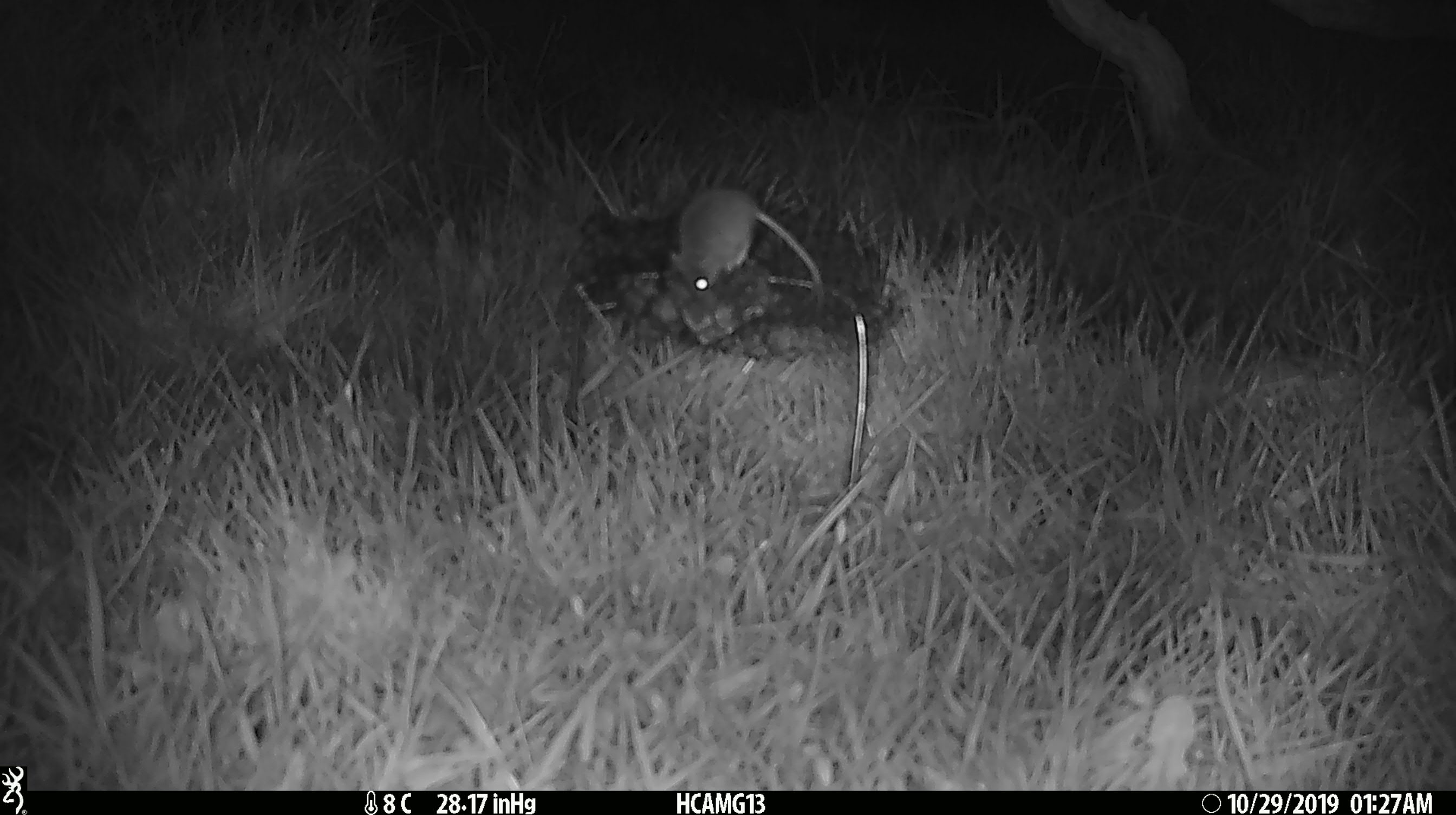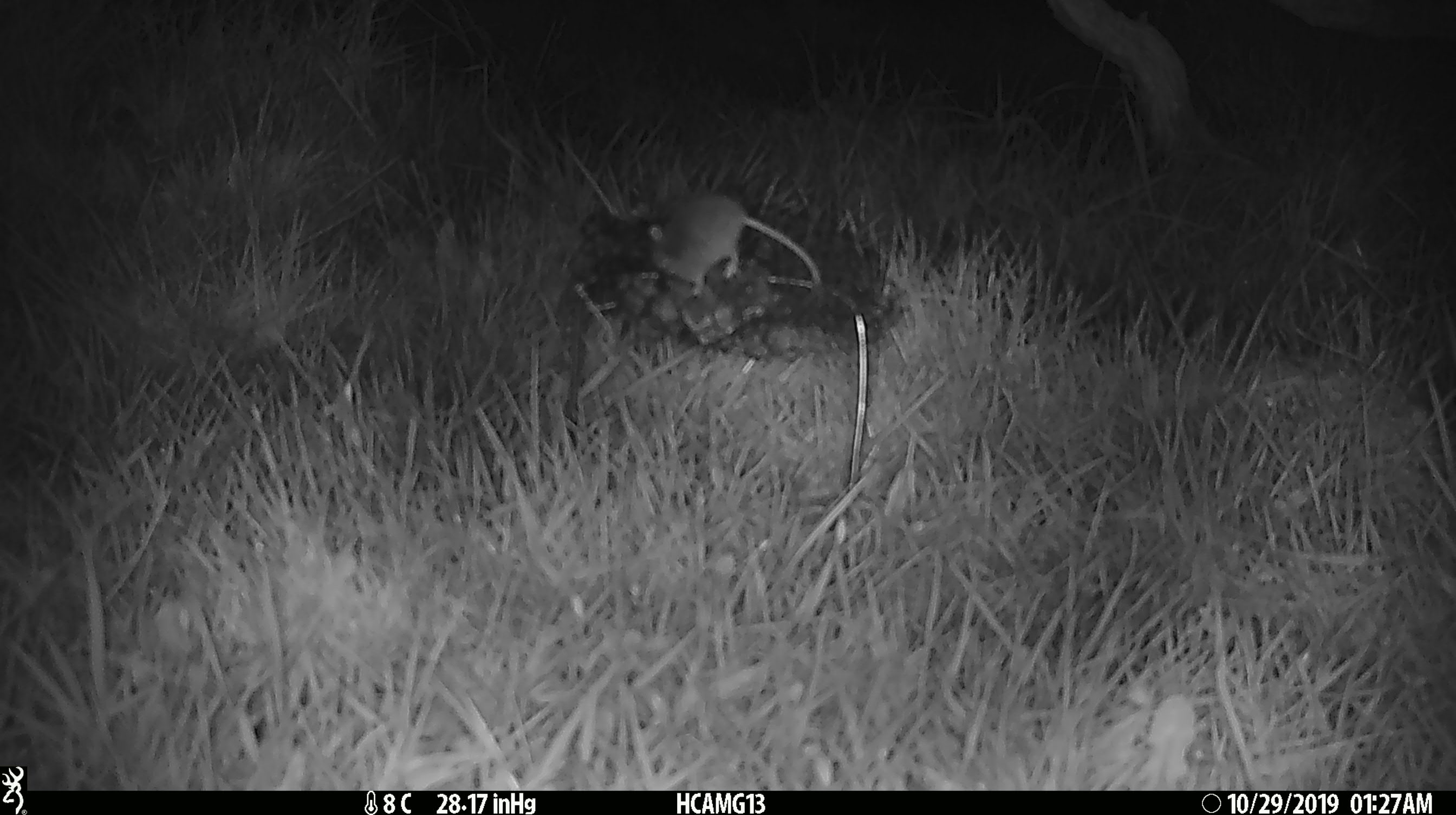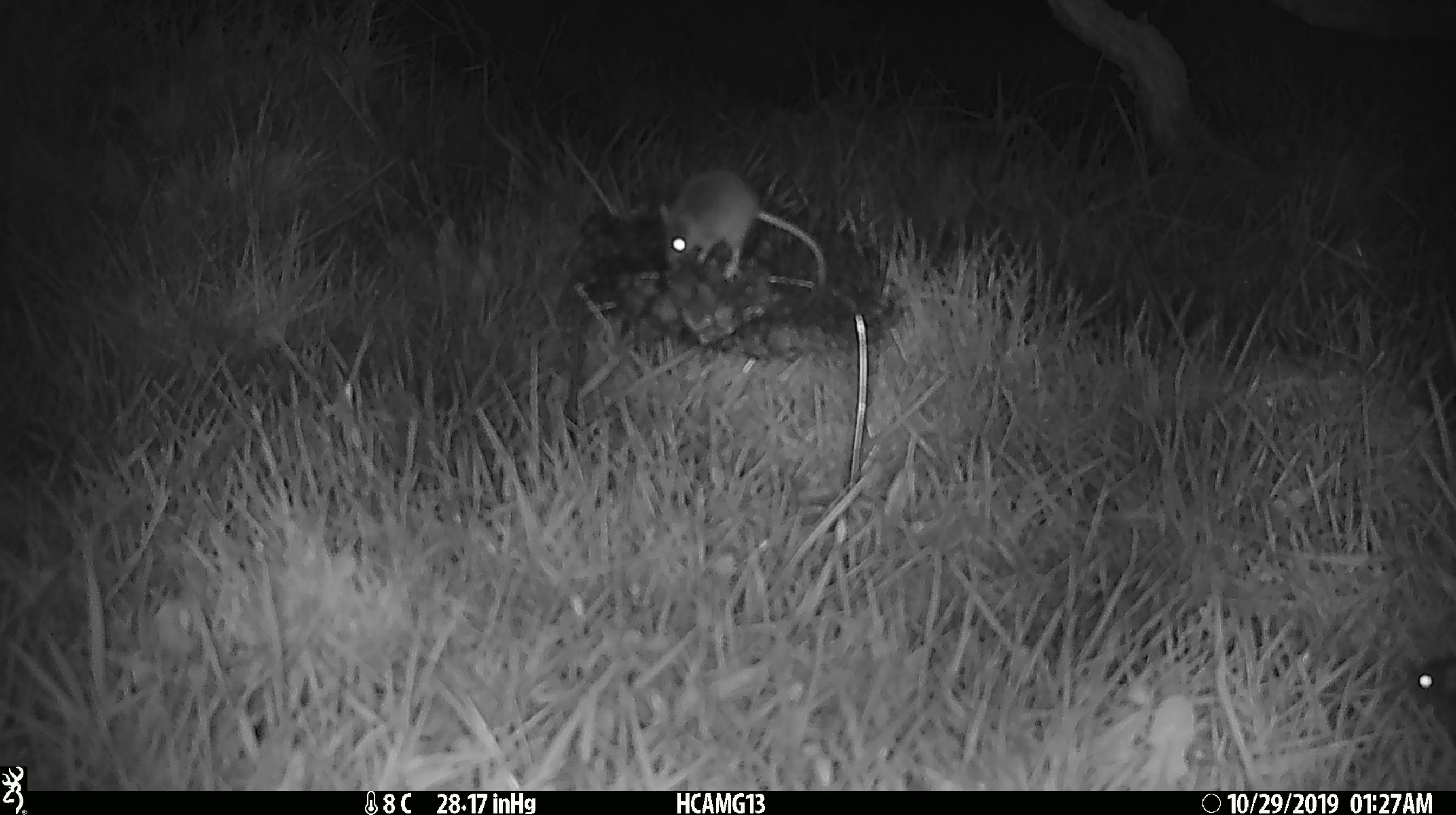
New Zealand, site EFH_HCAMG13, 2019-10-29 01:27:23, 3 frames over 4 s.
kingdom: Animalia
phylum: Chordata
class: Mammalia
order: Rodentia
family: Muridae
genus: Mus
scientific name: Mus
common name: mouse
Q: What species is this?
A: Mouse (Mus).